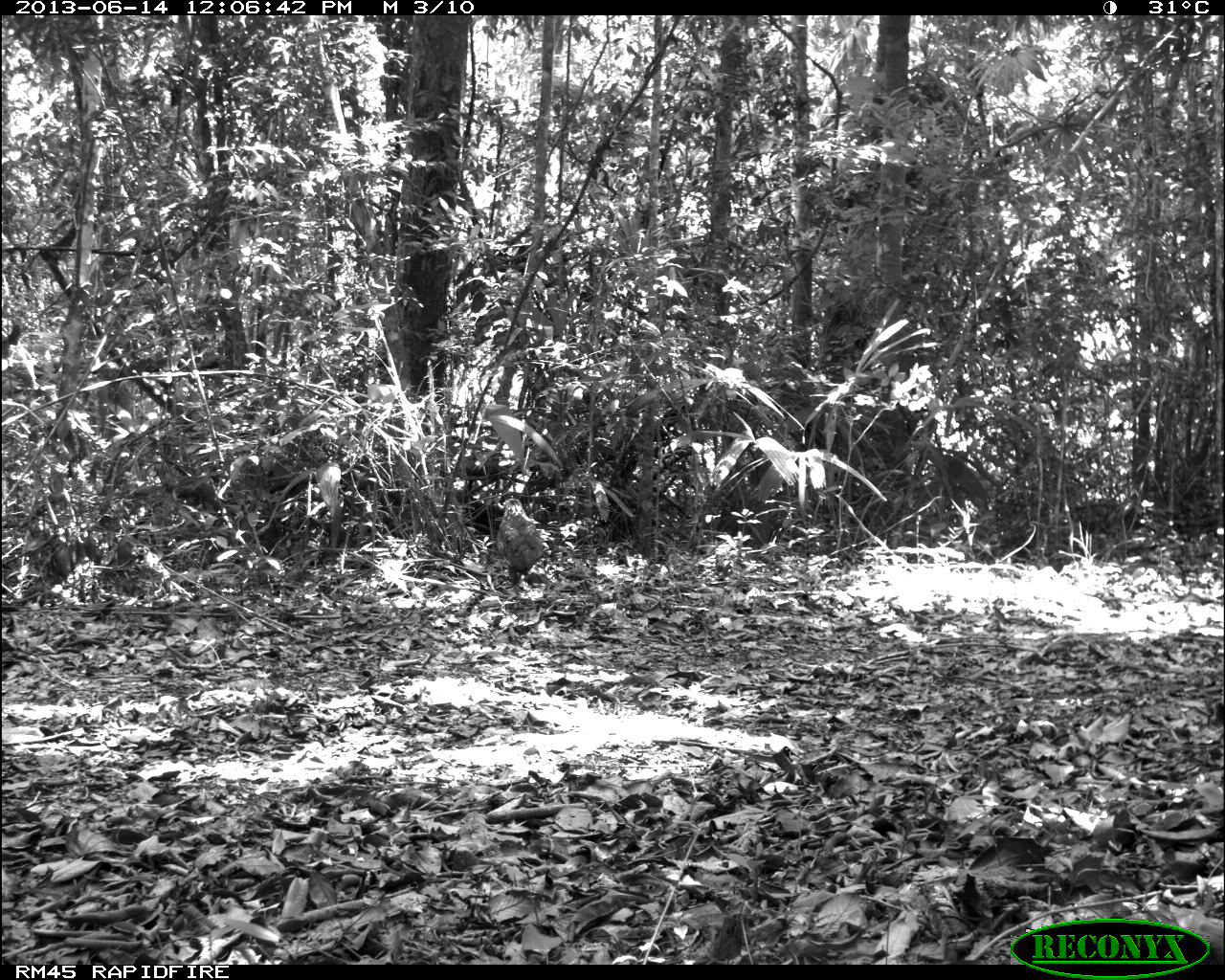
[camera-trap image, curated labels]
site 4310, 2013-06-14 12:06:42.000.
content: unidentified animal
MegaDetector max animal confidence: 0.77